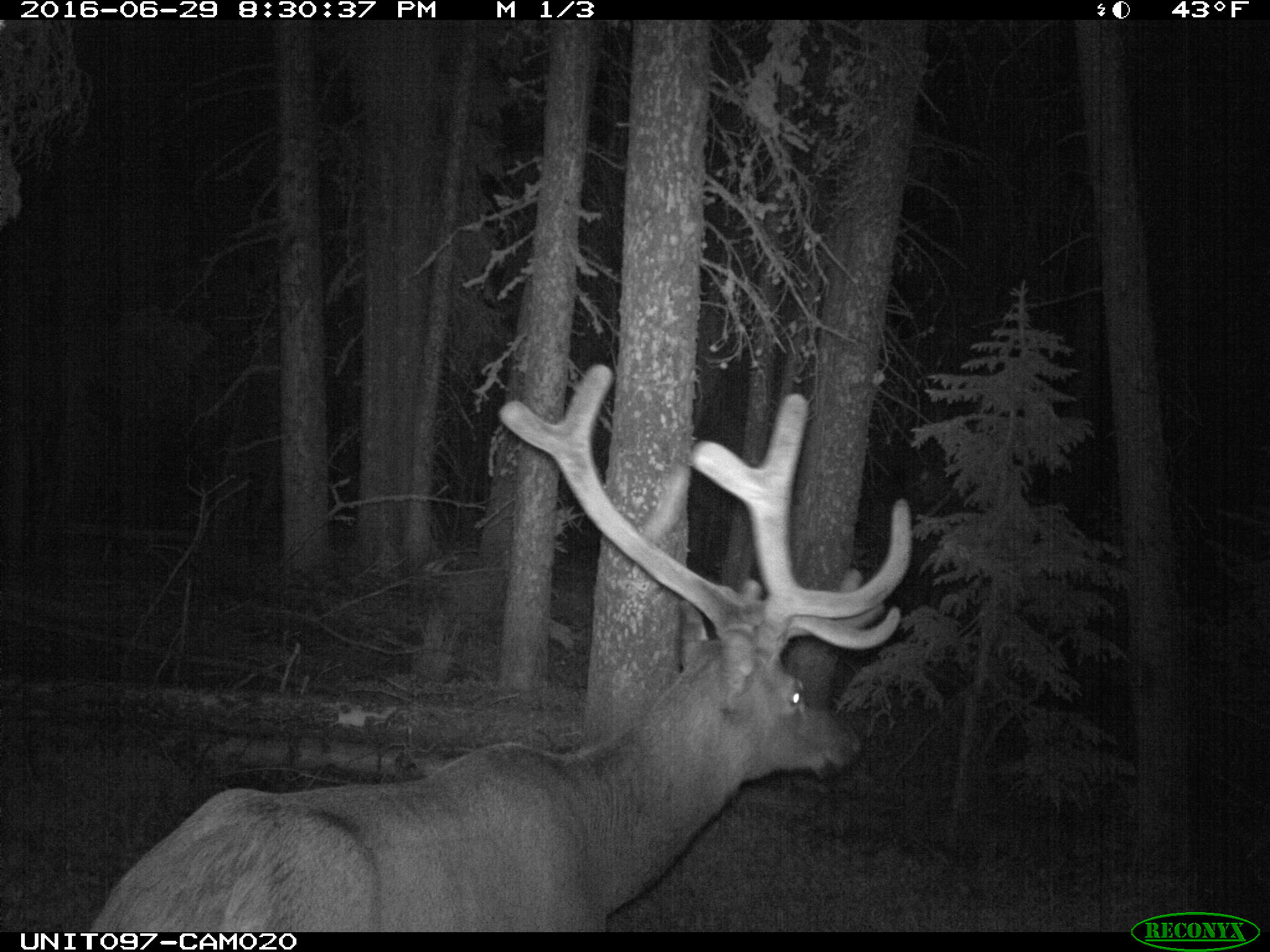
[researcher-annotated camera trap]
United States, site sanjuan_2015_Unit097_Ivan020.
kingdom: Animalia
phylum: Chordata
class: Mammalia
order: Artiodactyla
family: Cervidae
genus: Cervus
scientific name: Cervus elaphus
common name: red deer